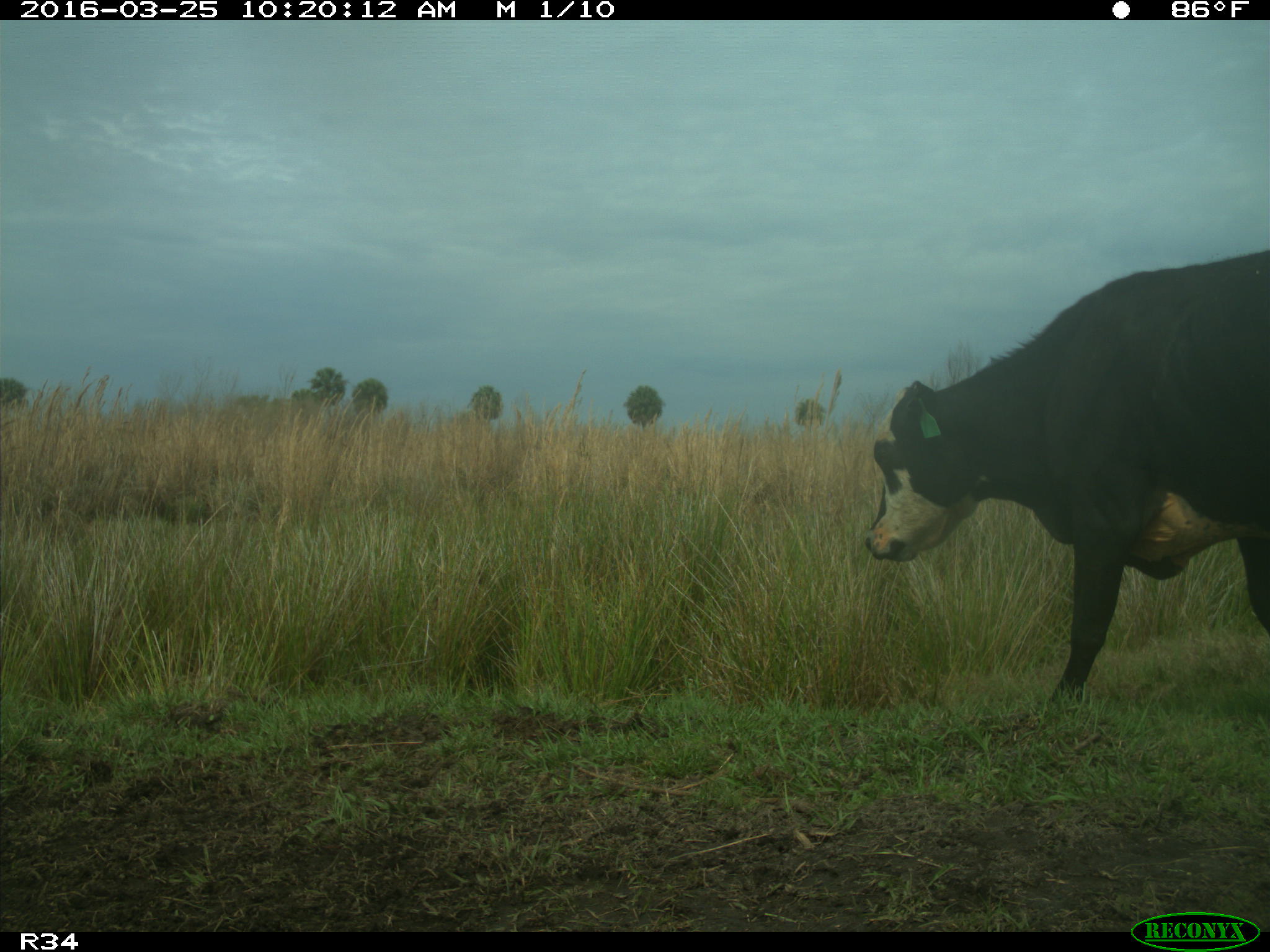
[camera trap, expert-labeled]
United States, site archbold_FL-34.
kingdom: Animalia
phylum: Chordata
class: Mammalia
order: Artiodactyla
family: Bovidae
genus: Bos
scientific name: Bos taurus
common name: domestic cow